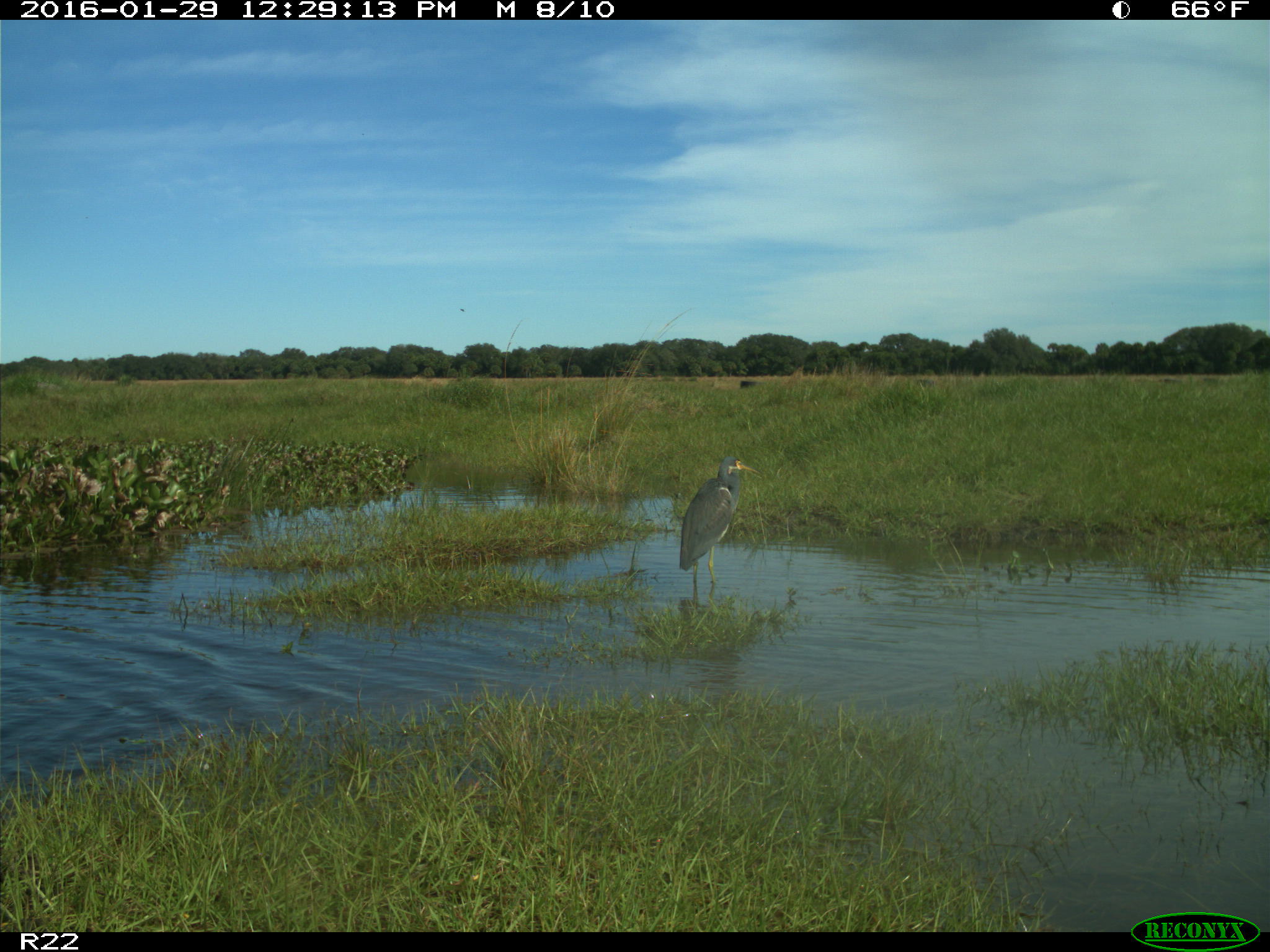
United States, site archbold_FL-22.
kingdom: Animalia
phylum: Chordata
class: Aves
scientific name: Aves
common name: birds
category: unidentified bird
Unidentified bird (birds) (Aves).